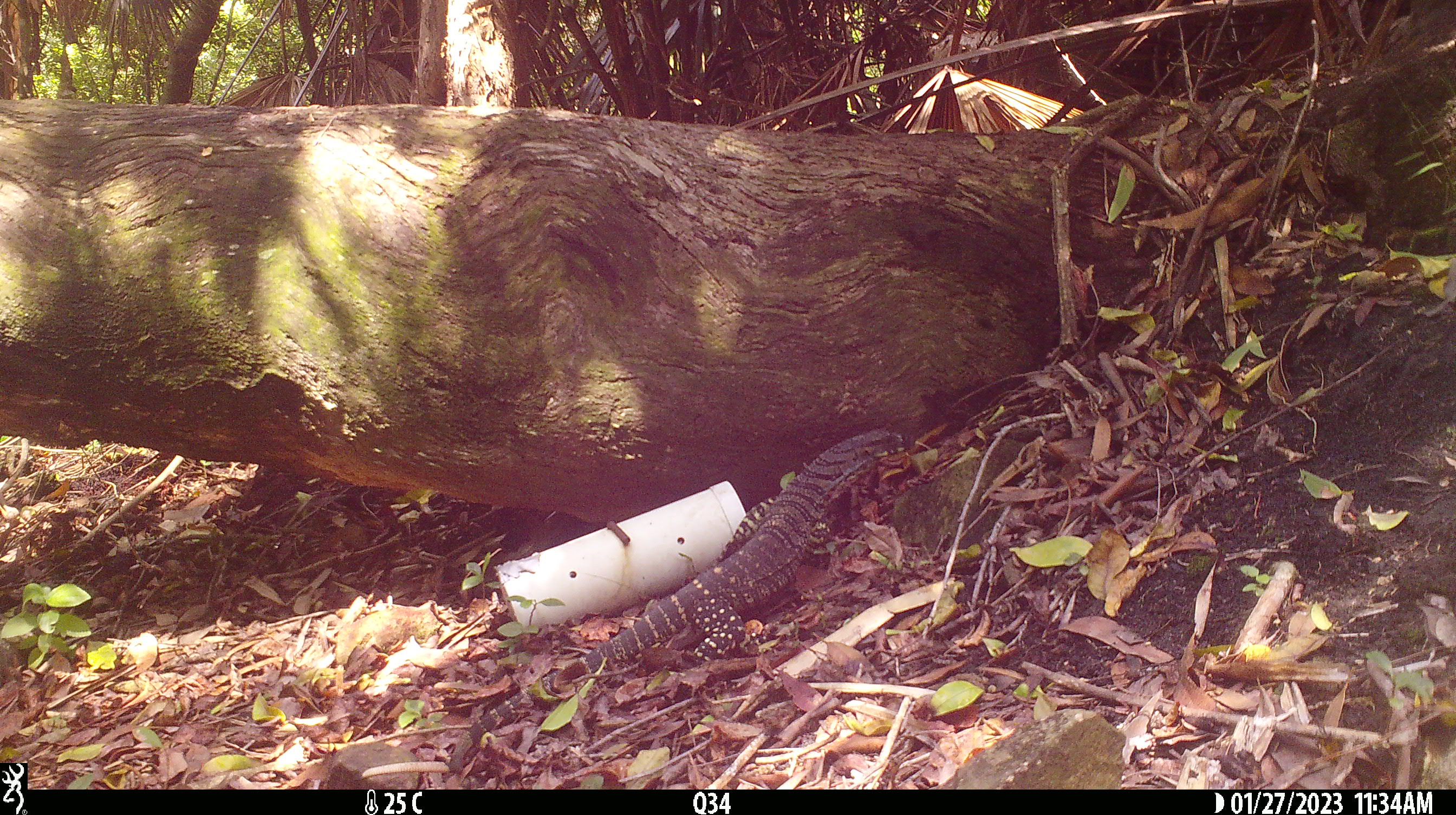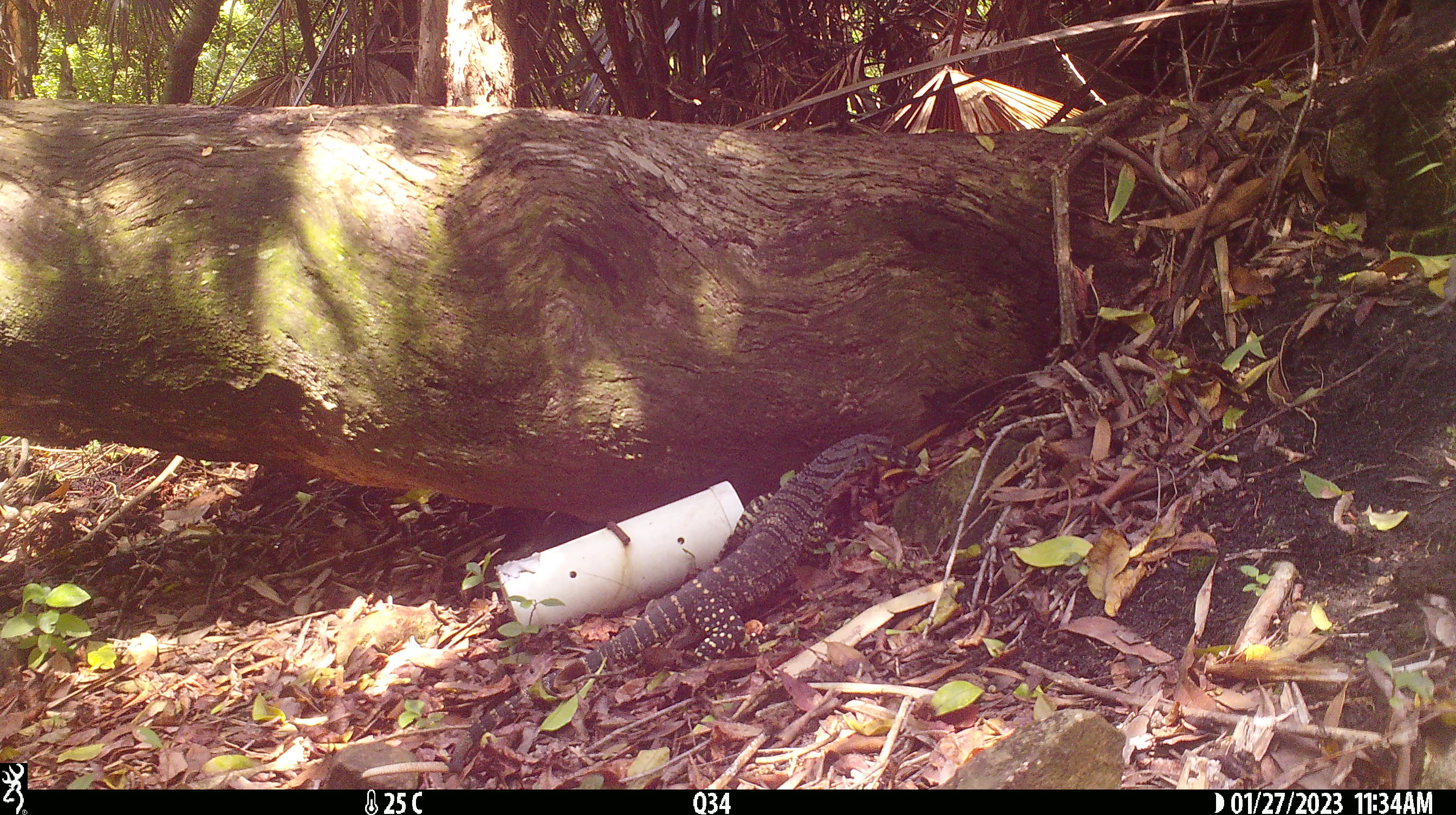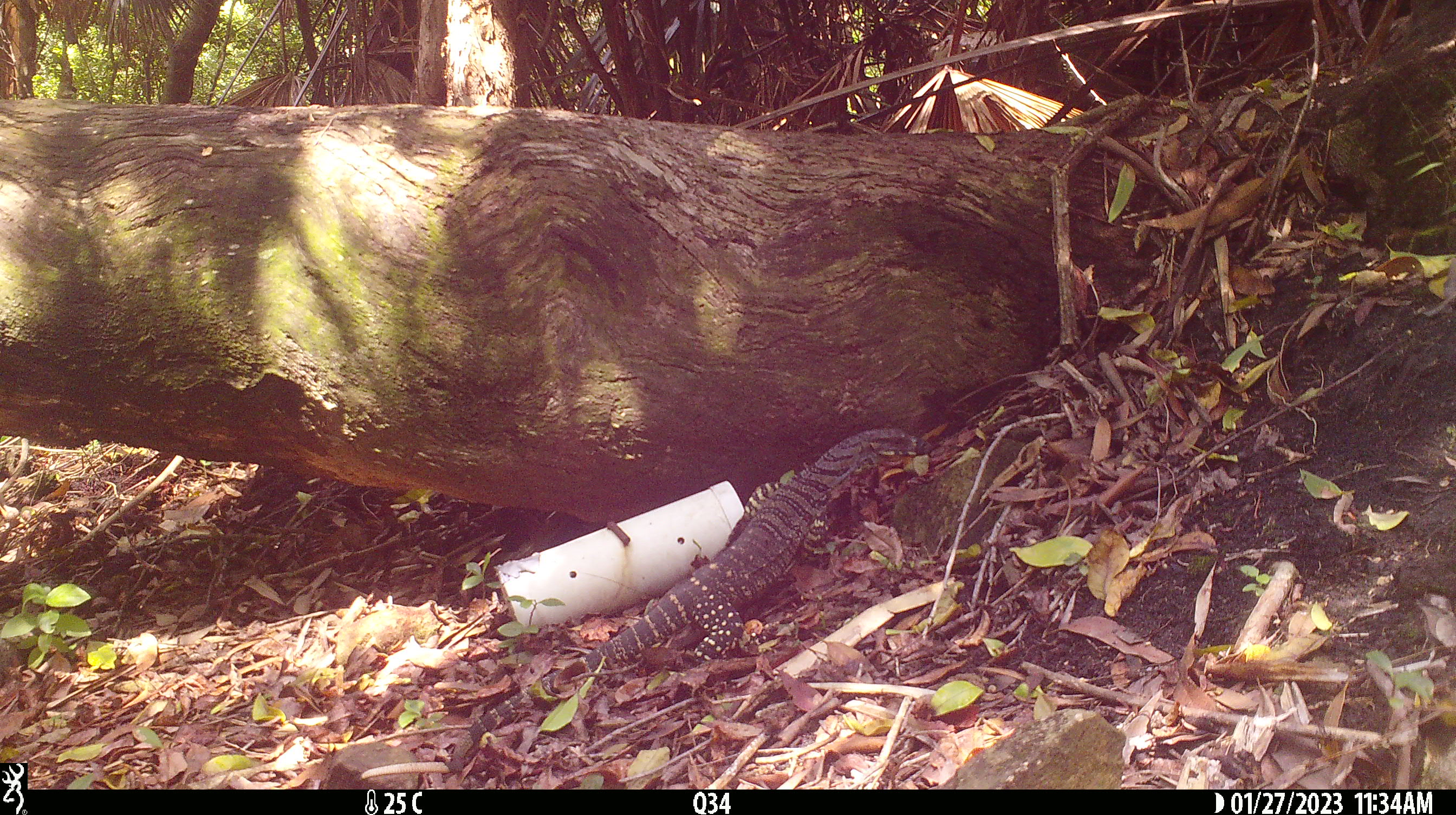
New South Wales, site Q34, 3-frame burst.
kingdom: Animalia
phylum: Chordata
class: Reptilia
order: Squamata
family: Varanidae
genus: Varanus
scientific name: Varanus varius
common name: lace monitor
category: goanna